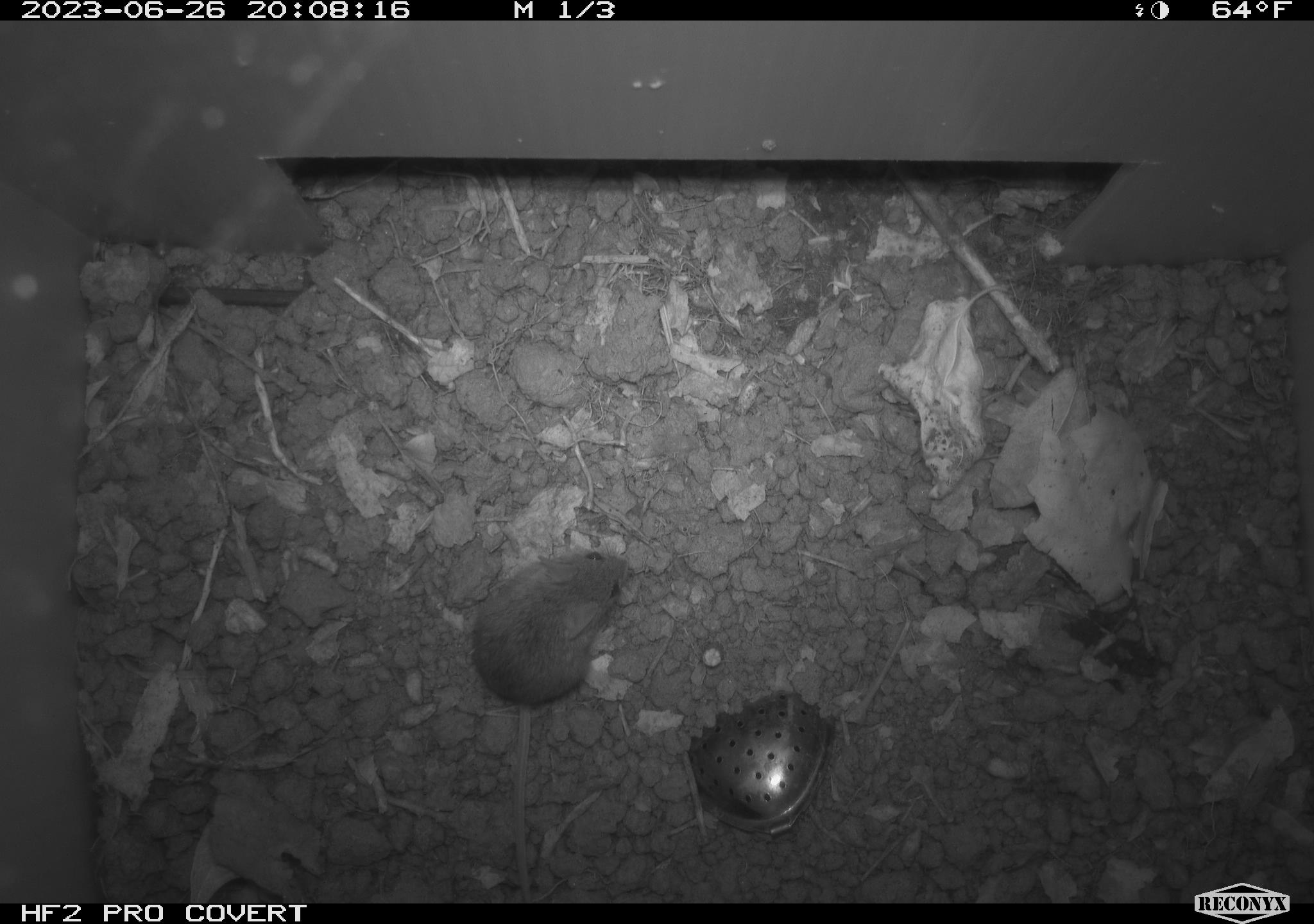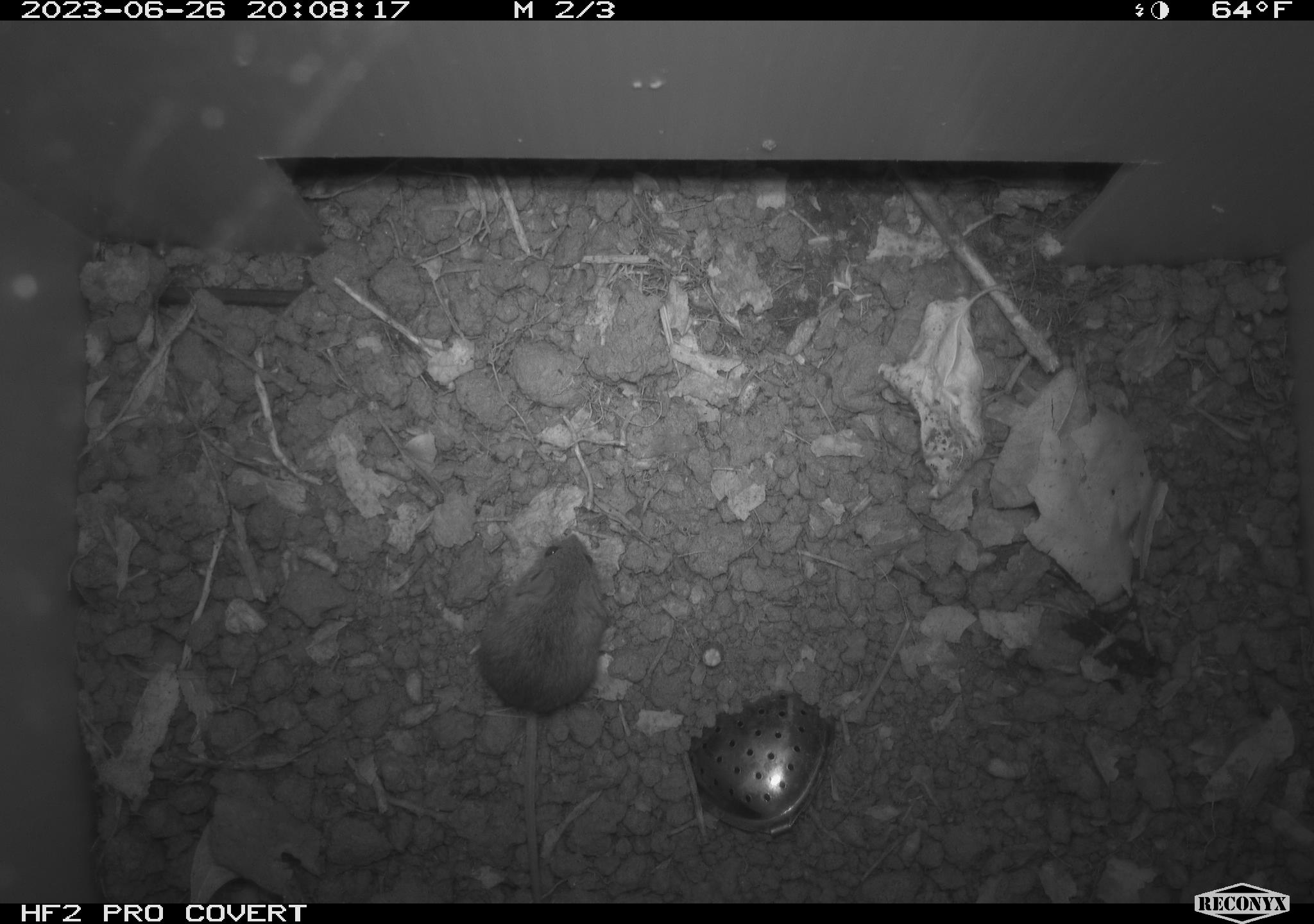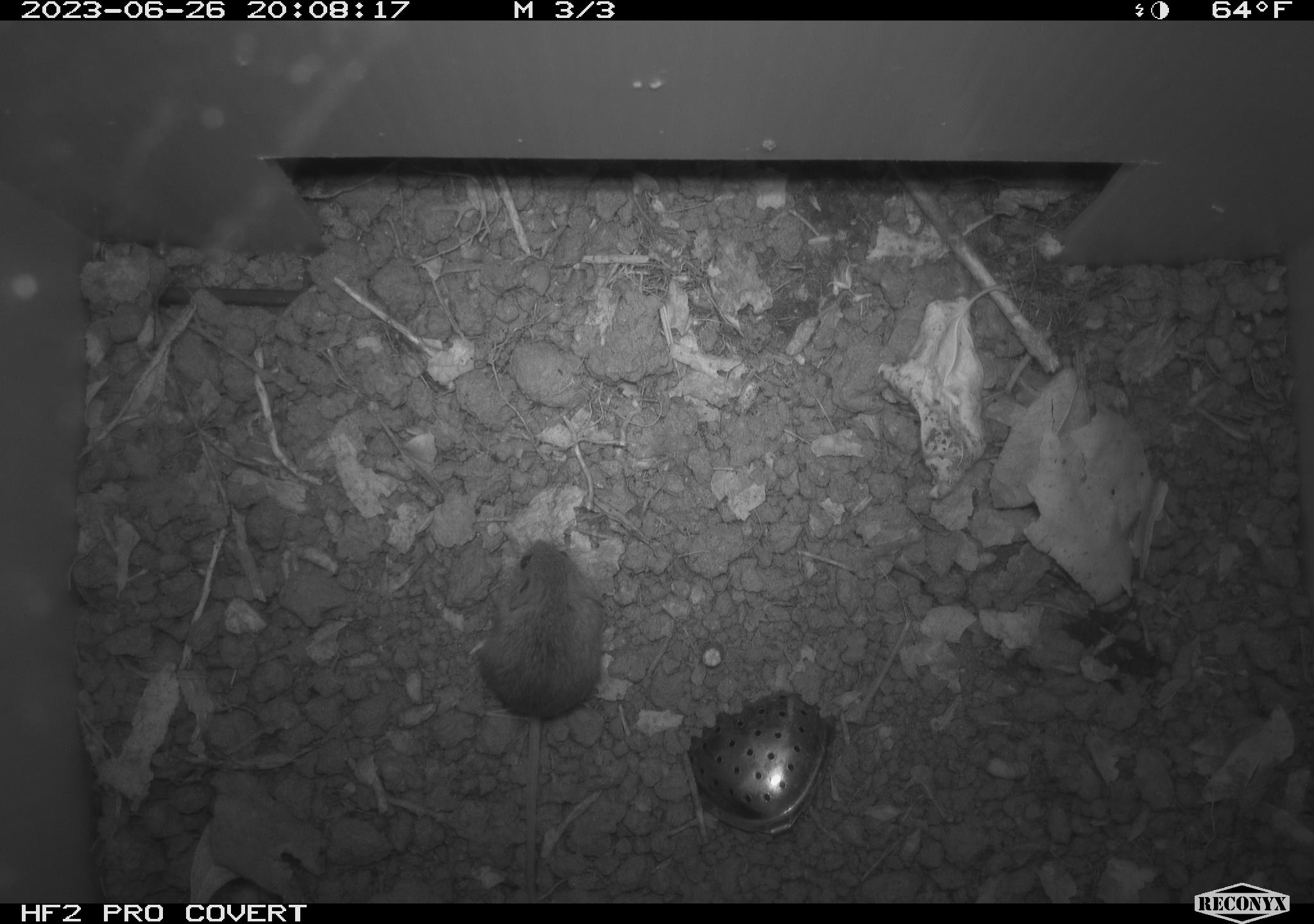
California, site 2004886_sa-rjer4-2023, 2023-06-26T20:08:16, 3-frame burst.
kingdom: Animalia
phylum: Chordata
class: Mammalia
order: Rodentia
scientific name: Rodentia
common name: mouse species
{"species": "mouse species (Rodentia)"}